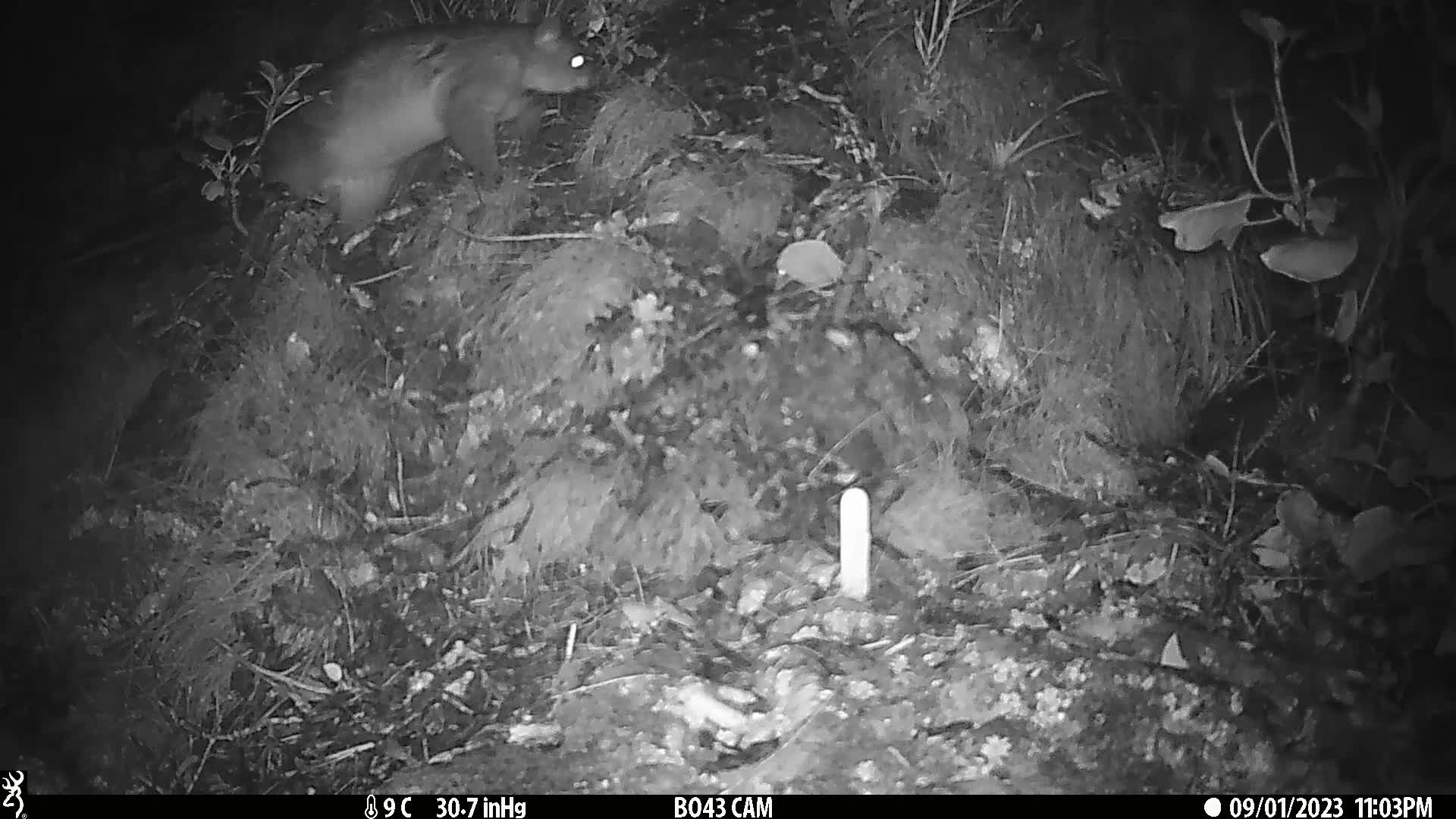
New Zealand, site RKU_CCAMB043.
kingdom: Animalia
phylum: Chordata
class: Mammalia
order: Diprotodontia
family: Phalangeridae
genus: Trichosurus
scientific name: Trichosurus vulpecula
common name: common brushtail possum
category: possum